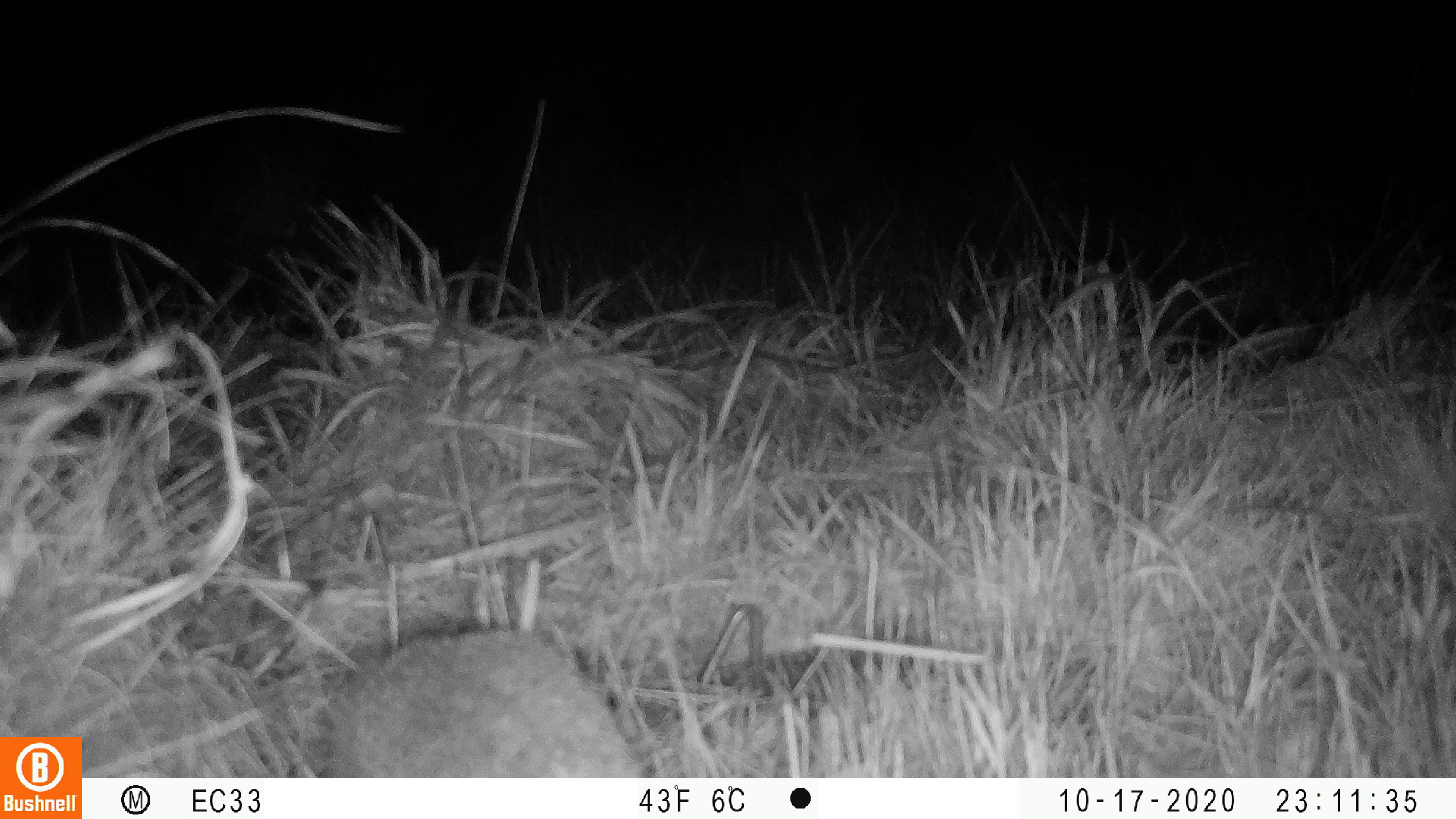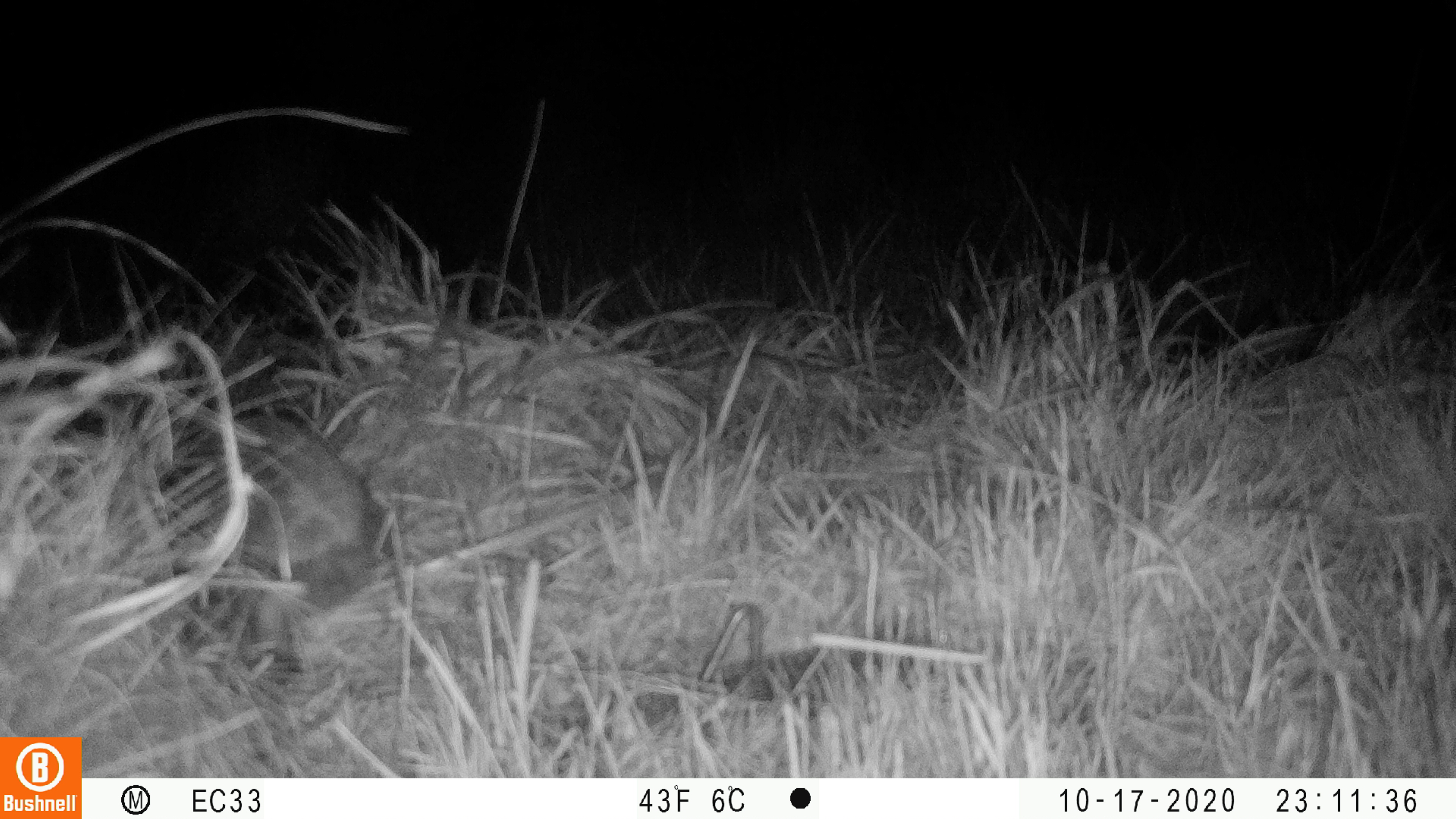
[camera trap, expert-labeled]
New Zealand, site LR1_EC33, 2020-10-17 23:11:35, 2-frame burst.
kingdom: Animalia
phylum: Chordata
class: Mammalia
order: Eulipotyphla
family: Erinaceidae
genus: Erinaceus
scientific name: Erinaceus europaeus europaeus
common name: european hedgehog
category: hedgehog